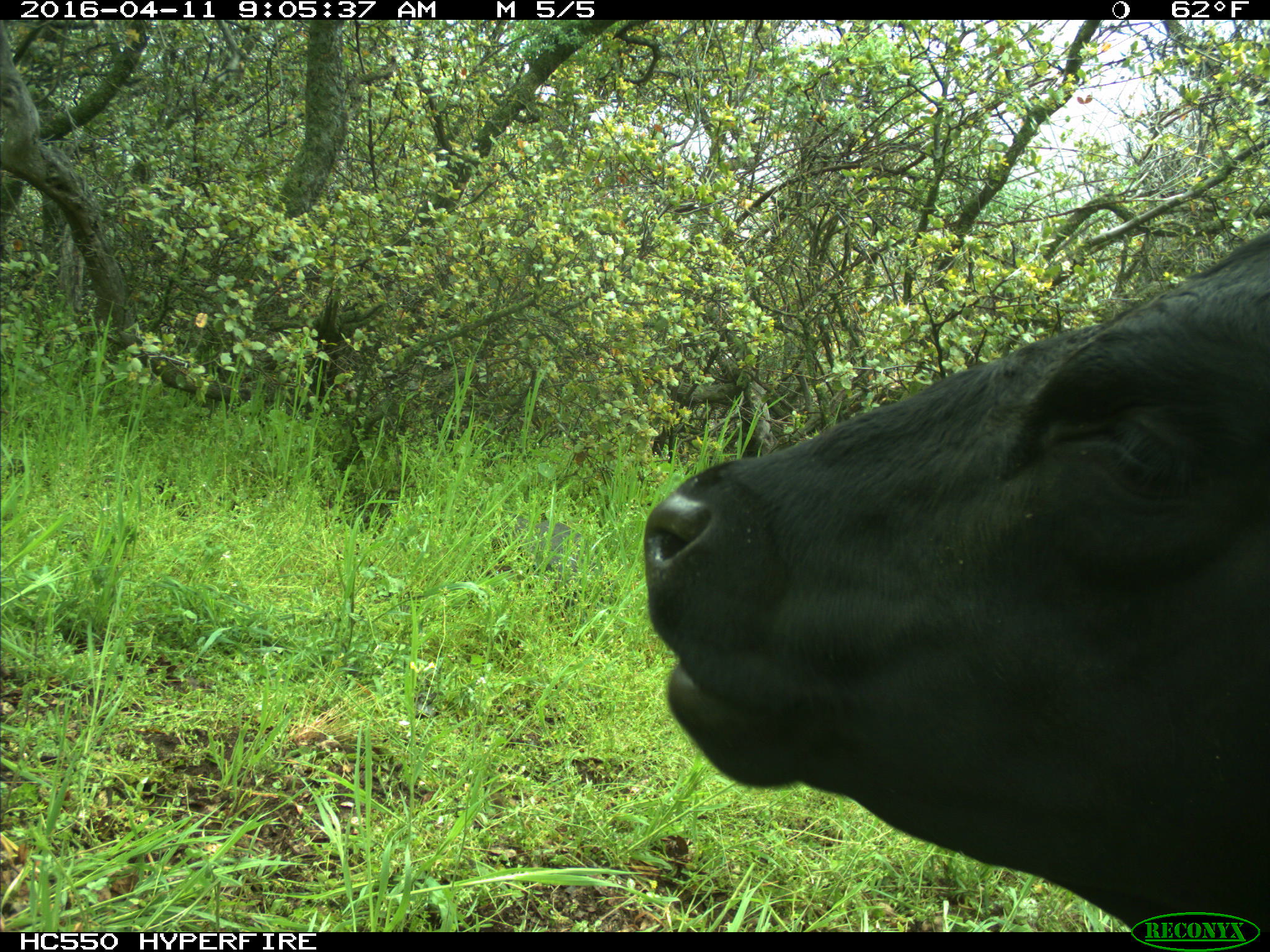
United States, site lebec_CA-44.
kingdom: Animalia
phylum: Chordata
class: Mammalia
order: Artiodactyla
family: Bovidae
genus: Bos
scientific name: Bos taurus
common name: domestic cow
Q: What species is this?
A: Bos taurus (domestic cow).